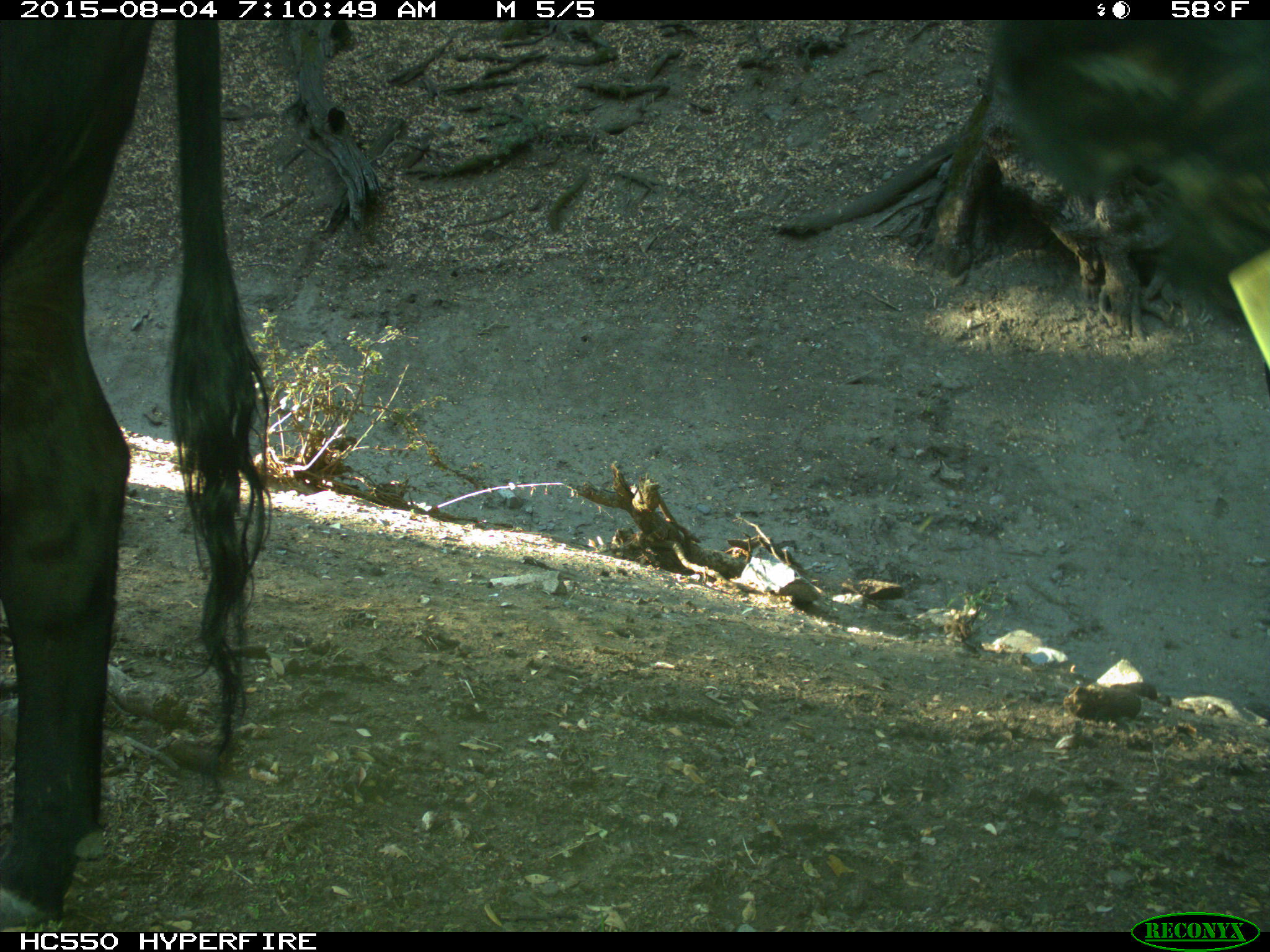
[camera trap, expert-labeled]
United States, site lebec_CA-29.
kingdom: Animalia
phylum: Chordata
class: Mammalia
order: Artiodactyla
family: Bovidae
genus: Bos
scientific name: Bos taurus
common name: domestic cow